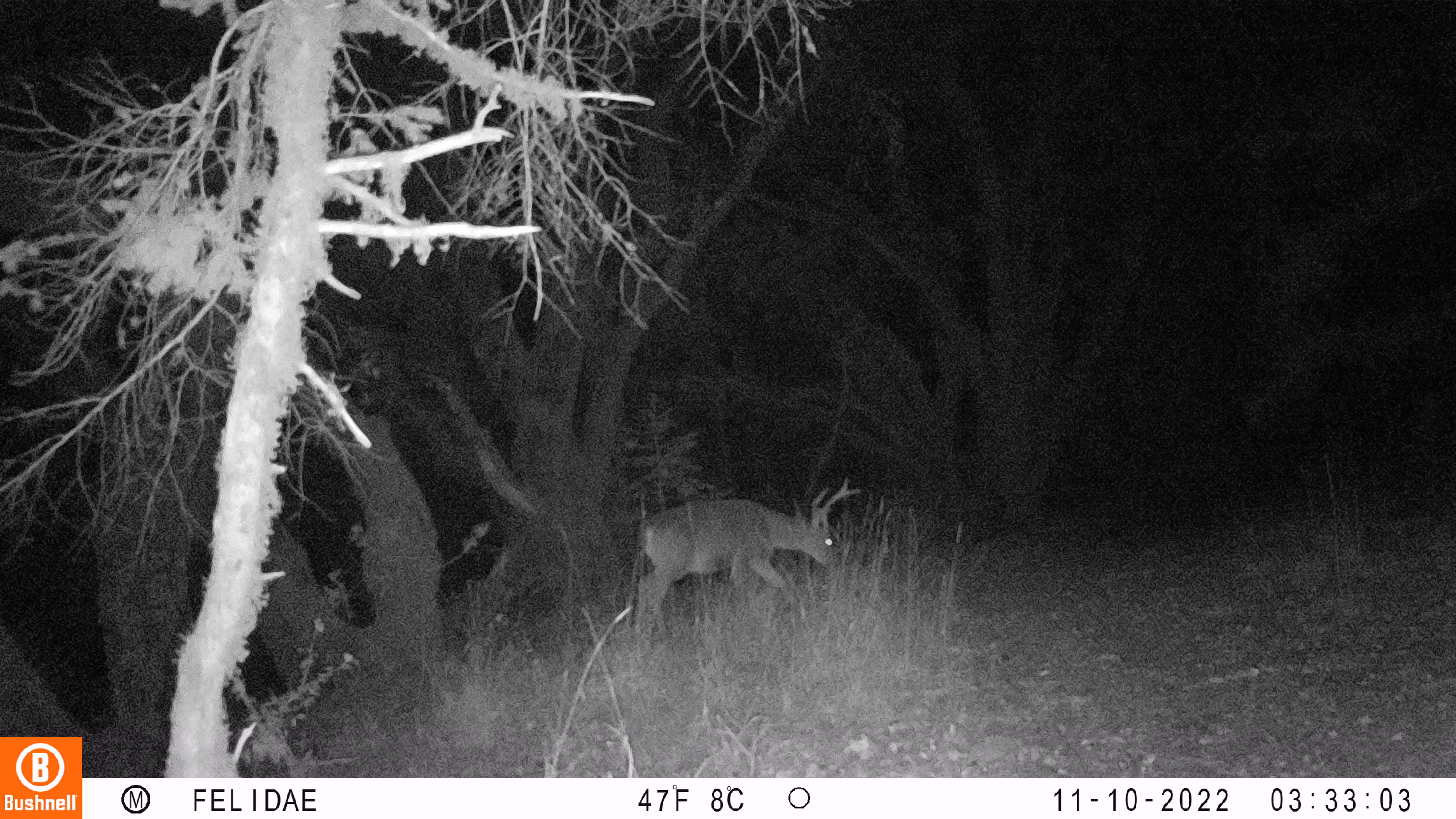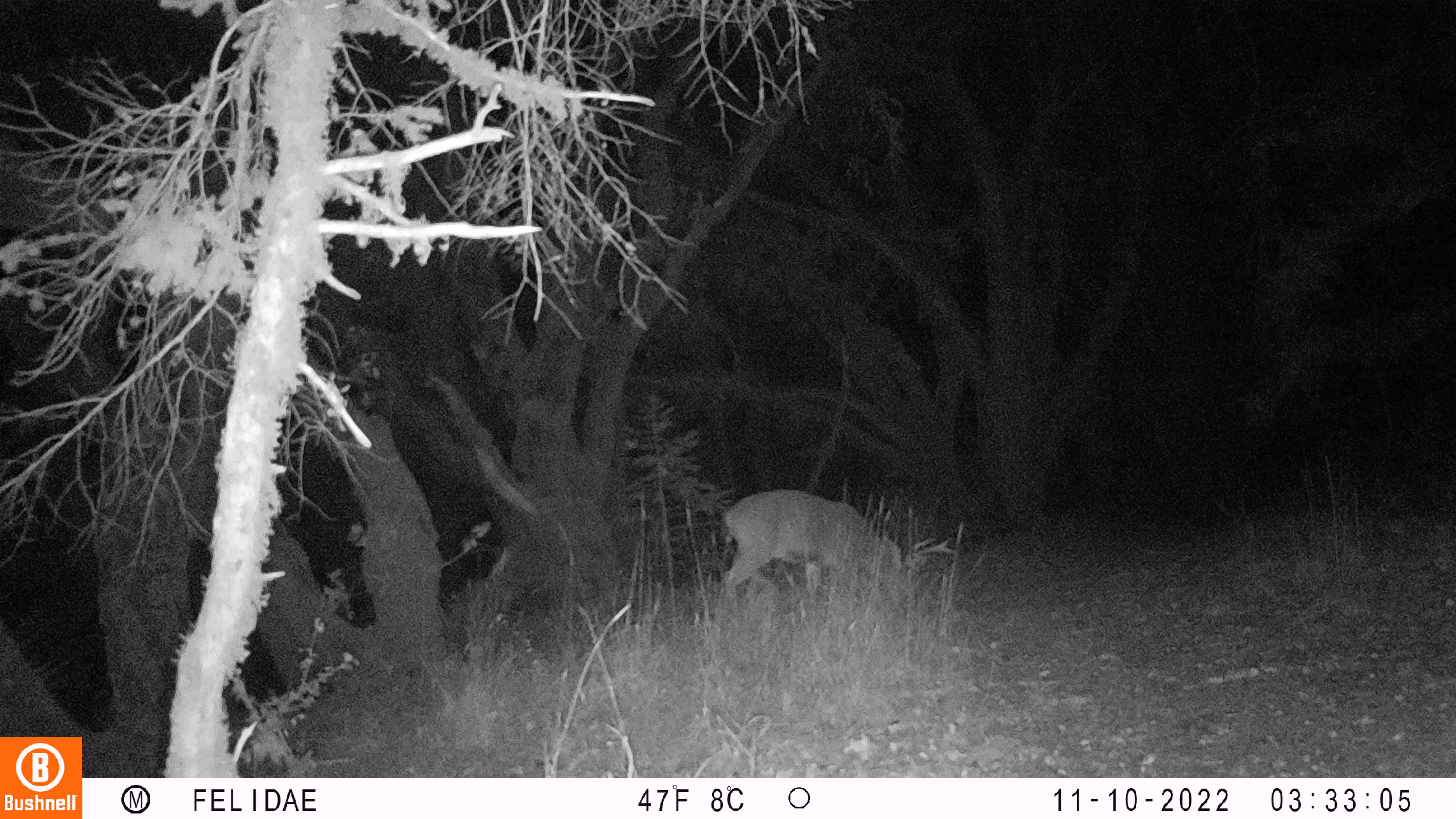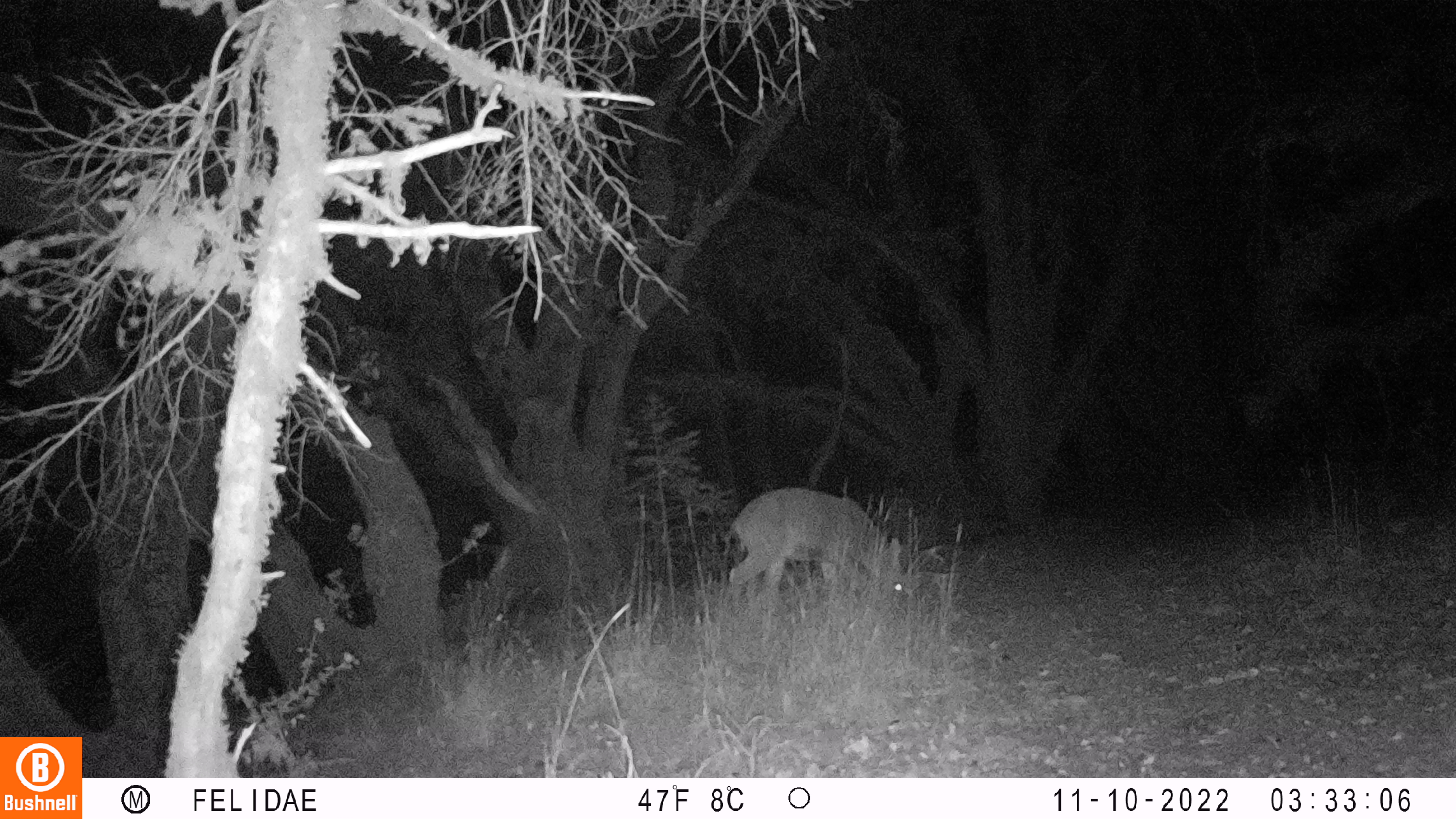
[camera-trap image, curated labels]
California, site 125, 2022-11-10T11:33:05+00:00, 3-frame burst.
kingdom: Animalia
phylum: Chordata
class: Mammalia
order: Artiodactyla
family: Cervidae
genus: Odocoileus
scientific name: Odocoileus hemionus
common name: mule deer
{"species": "mule deer (Odocoileus hemionus)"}